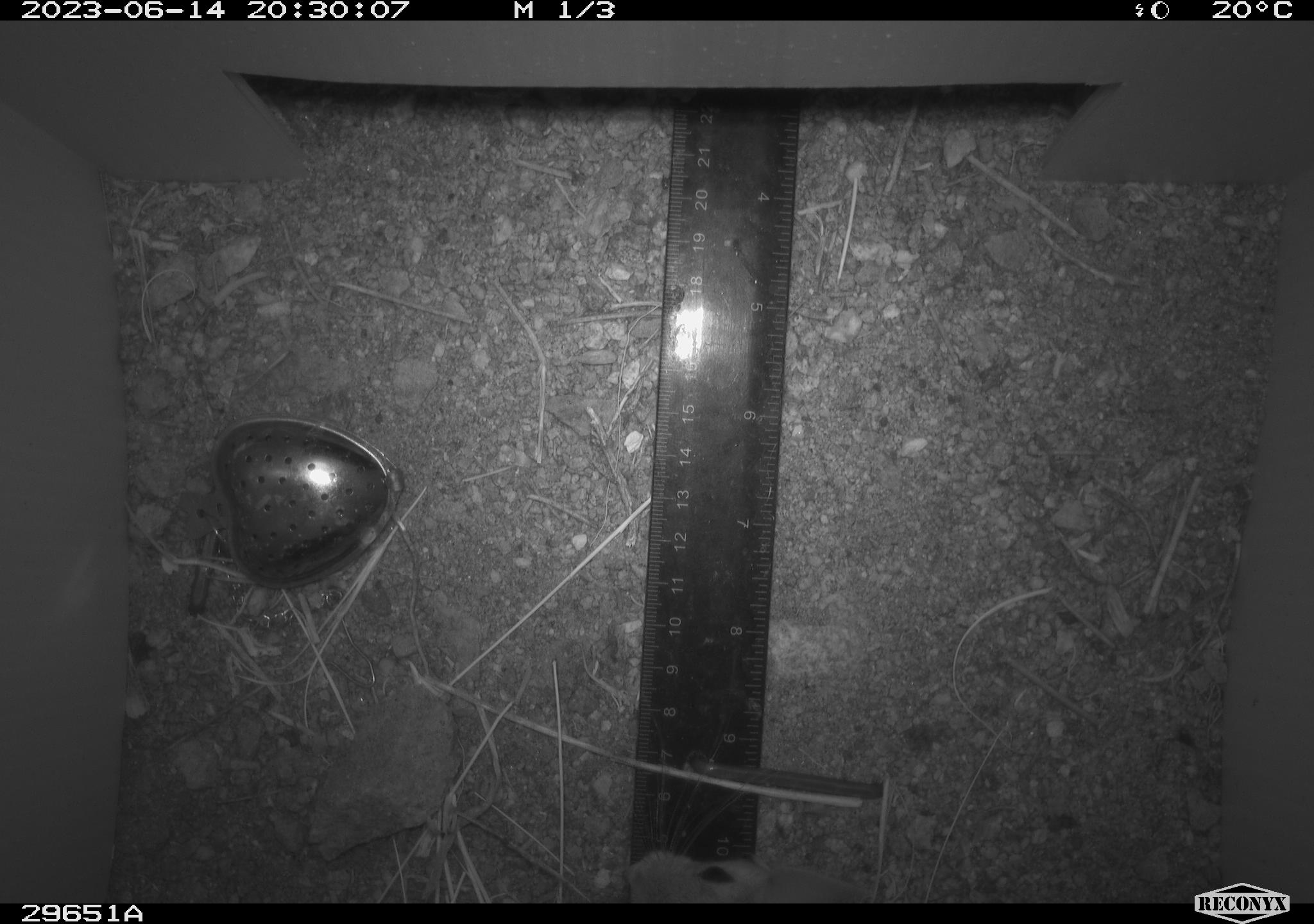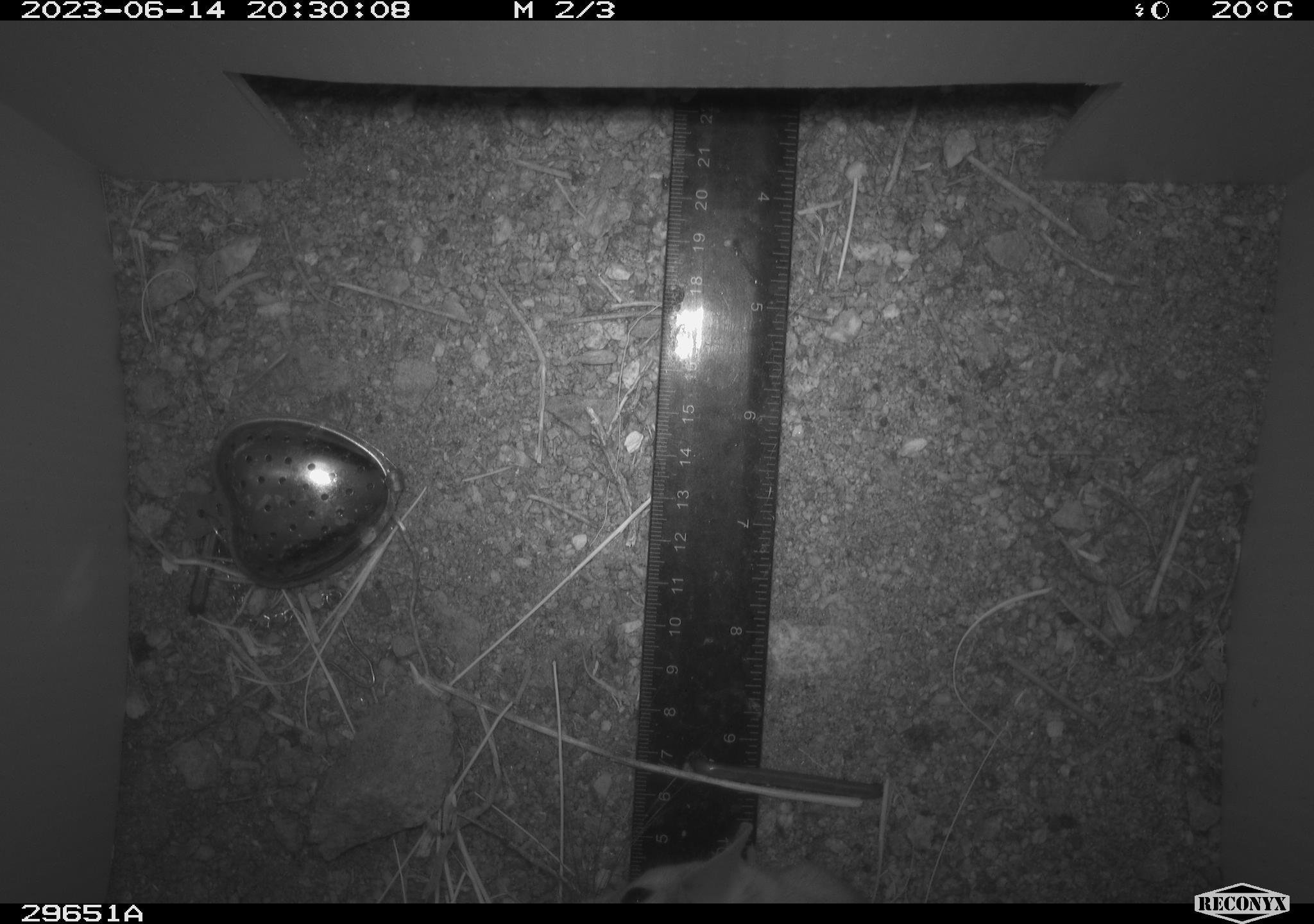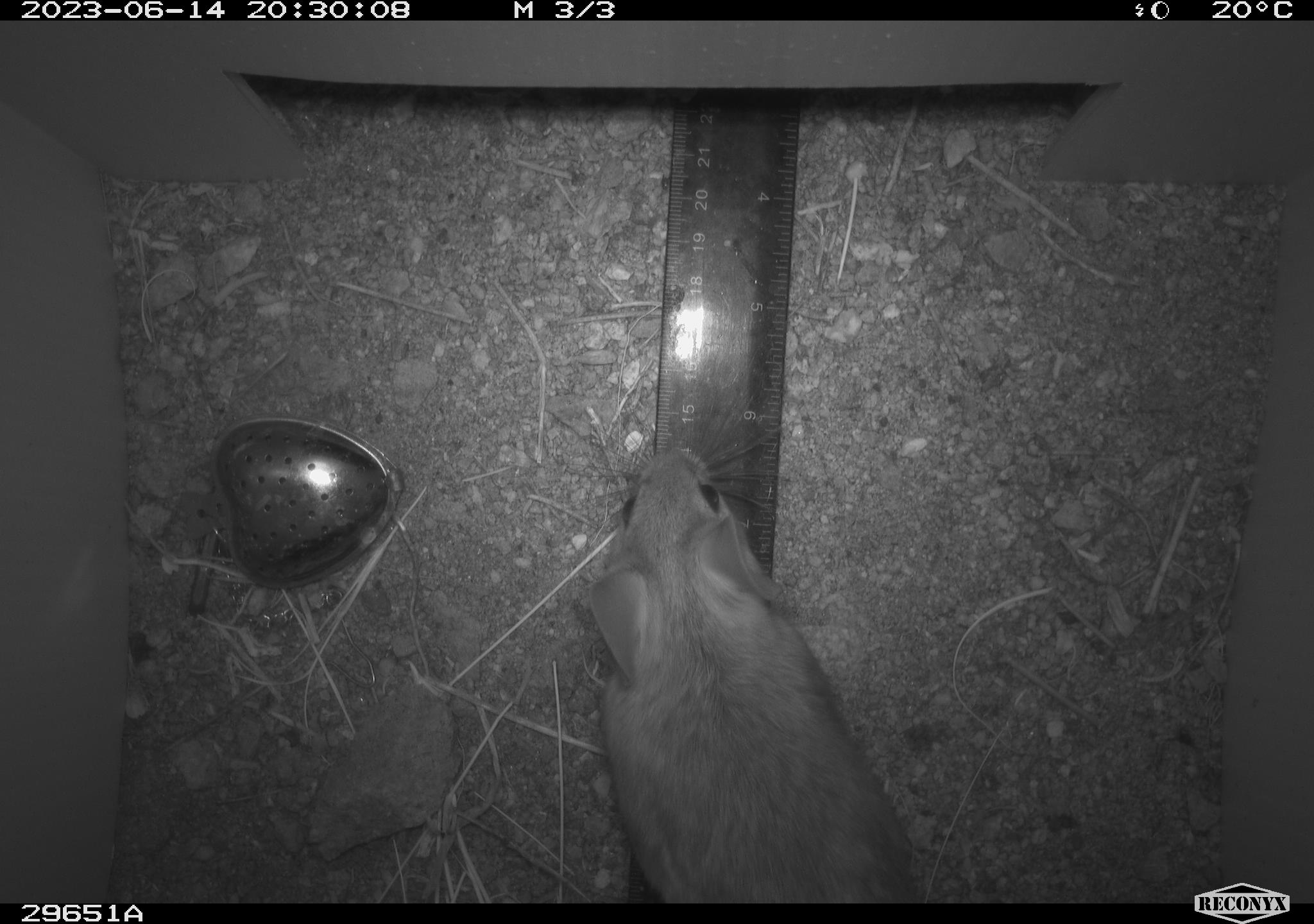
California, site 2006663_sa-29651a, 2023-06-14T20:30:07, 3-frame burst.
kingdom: Animalia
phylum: Chordata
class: Mammalia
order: Rodentia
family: Cricetidae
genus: Neotoma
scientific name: Neotoma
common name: pack rat or woodrat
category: neotoma species